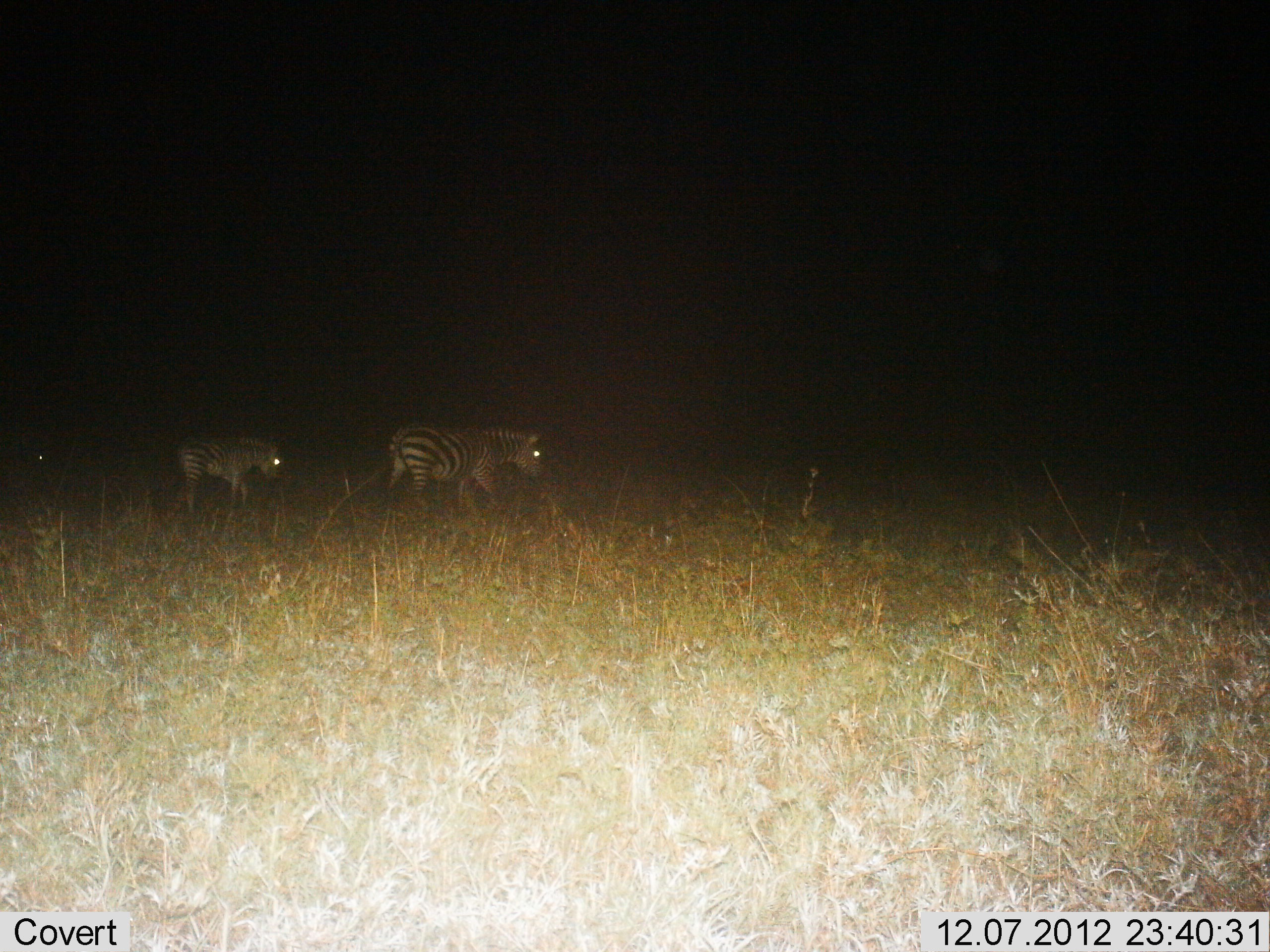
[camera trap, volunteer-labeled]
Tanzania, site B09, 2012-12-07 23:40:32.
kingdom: Animalia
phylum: Chordata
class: Mammalia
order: Perissodactyla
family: Equidae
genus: Equus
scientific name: Equus quagga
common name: plains zebra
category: zebra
Zebra (plains zebra) (Equus quagga), count 2. Behavior (volunteer vote fractions): standing 10%, resting 0%, moving 90%, interacting 0%. Young present (vote fraction): 30%. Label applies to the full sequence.